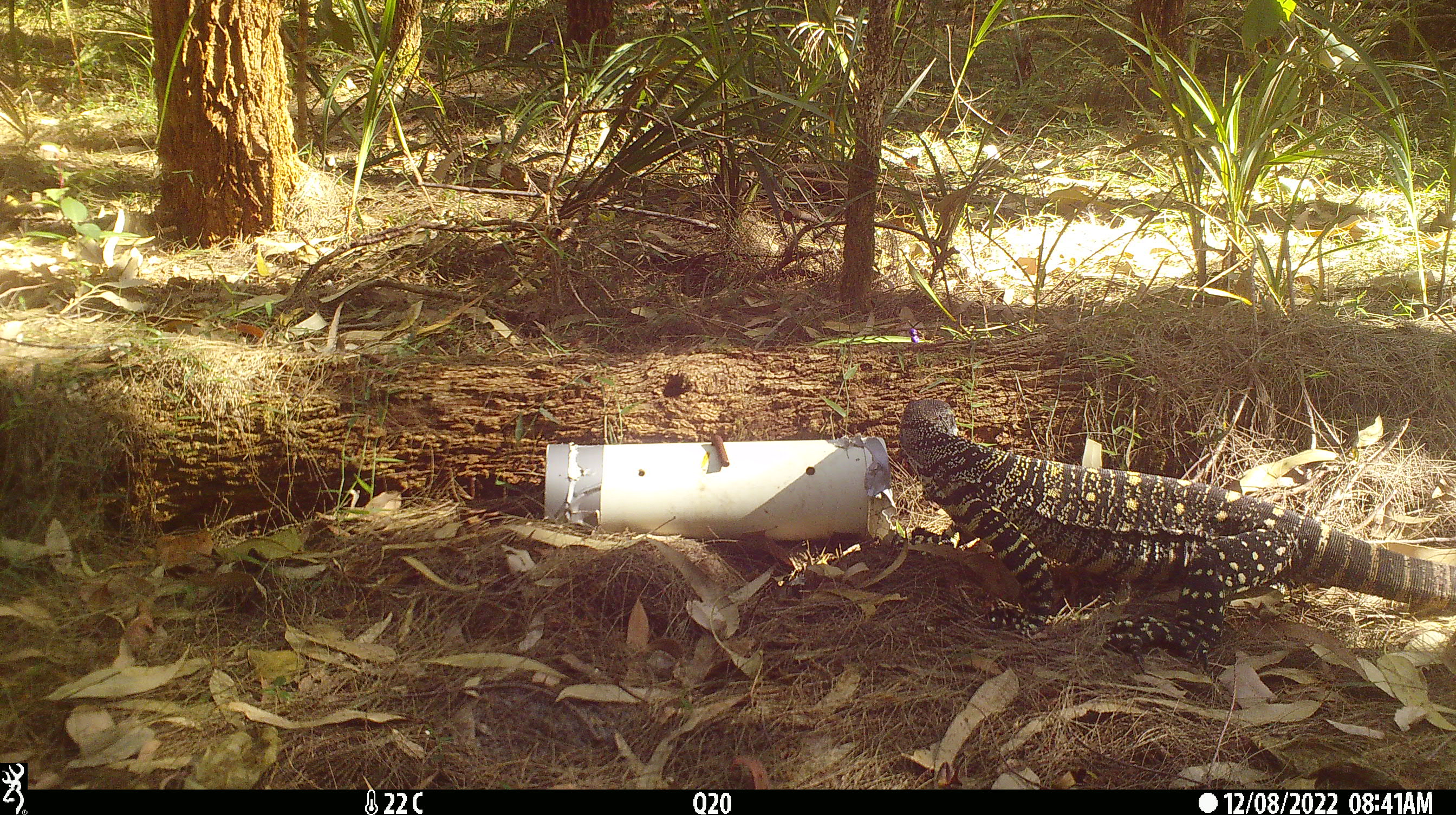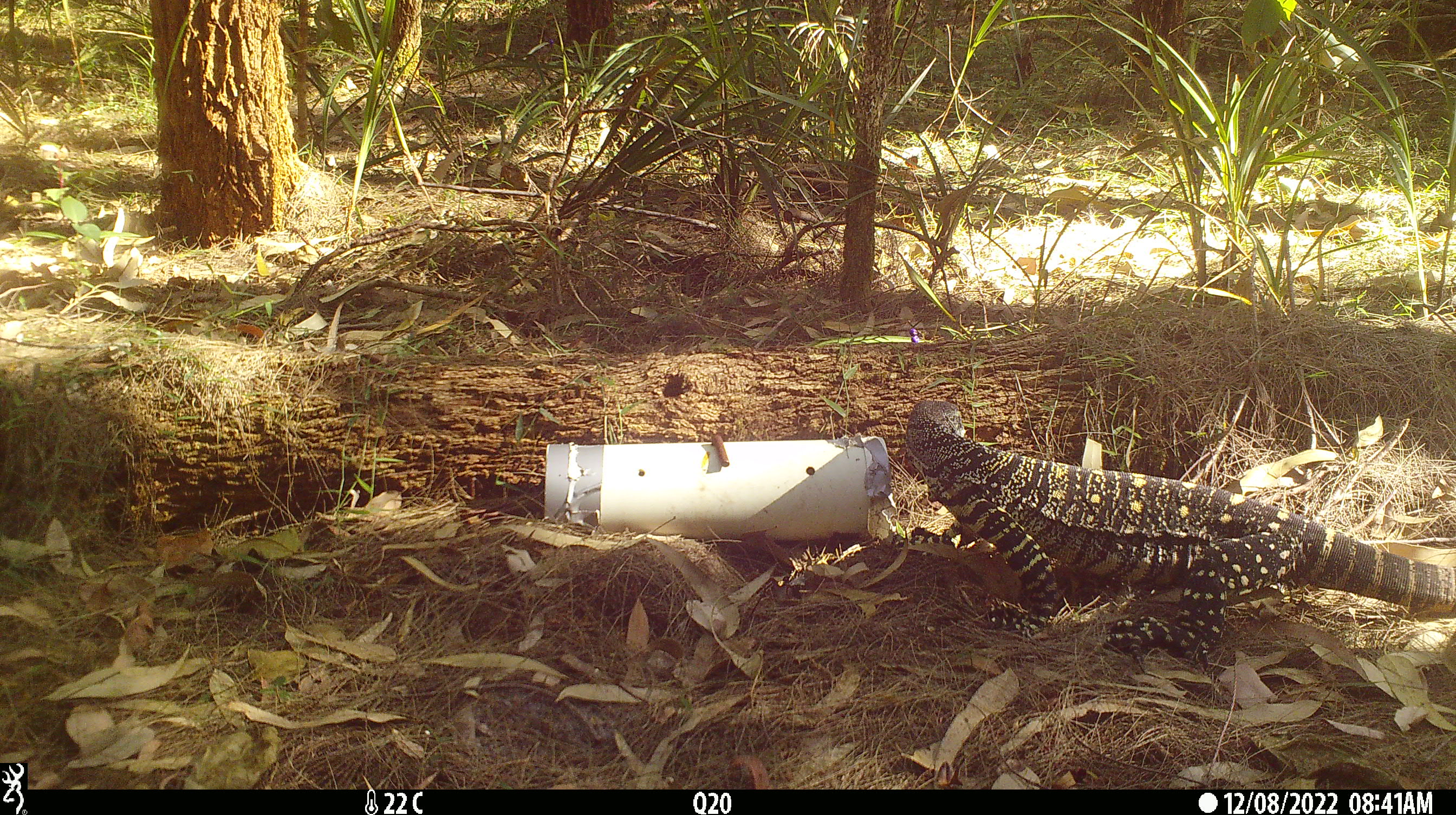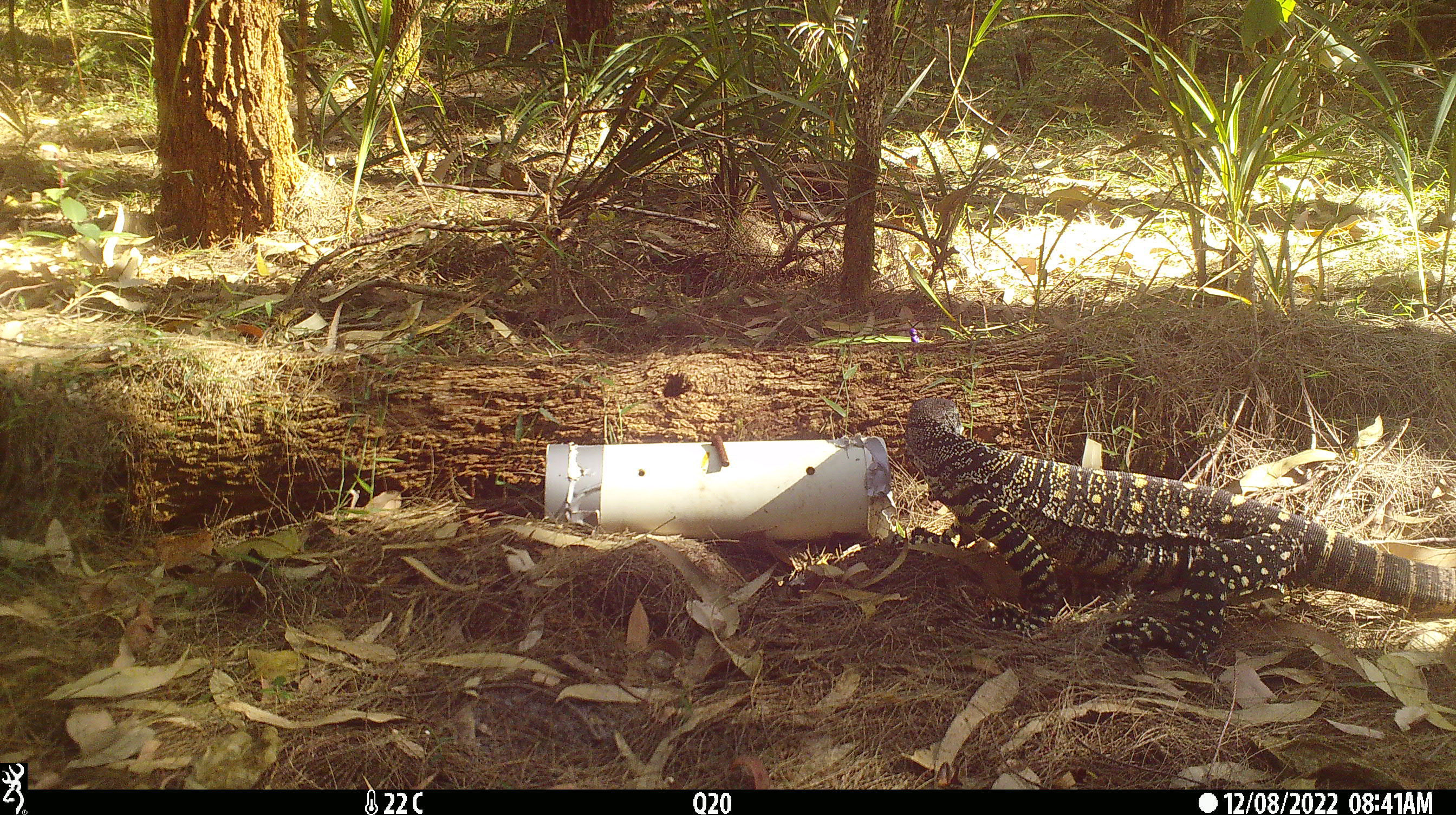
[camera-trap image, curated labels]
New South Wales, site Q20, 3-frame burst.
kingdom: Animalia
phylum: Chordata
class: Reptilia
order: Squamata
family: Varanidae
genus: Varanus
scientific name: Varanus varius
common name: lace monitor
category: goanna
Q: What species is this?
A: Goanna (lace monitor) (Varanus varius).